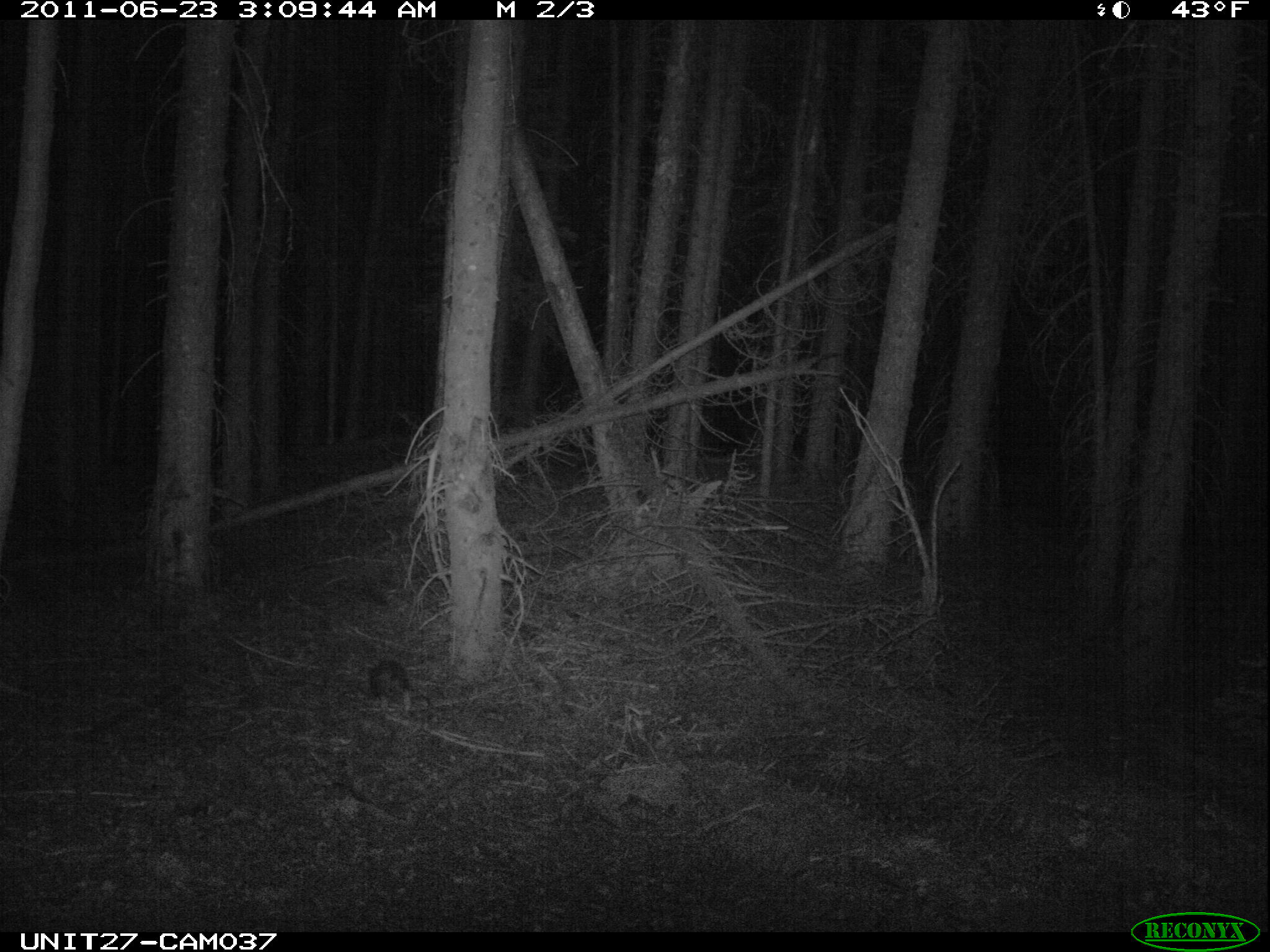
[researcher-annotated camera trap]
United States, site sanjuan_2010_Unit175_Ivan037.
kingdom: Animalia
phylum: Chordata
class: Mammalia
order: Lagomorpha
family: Leporidae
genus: Lepus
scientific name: Lepus americanus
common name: snowshoe hare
Lepus americanus (snowshoe hare).